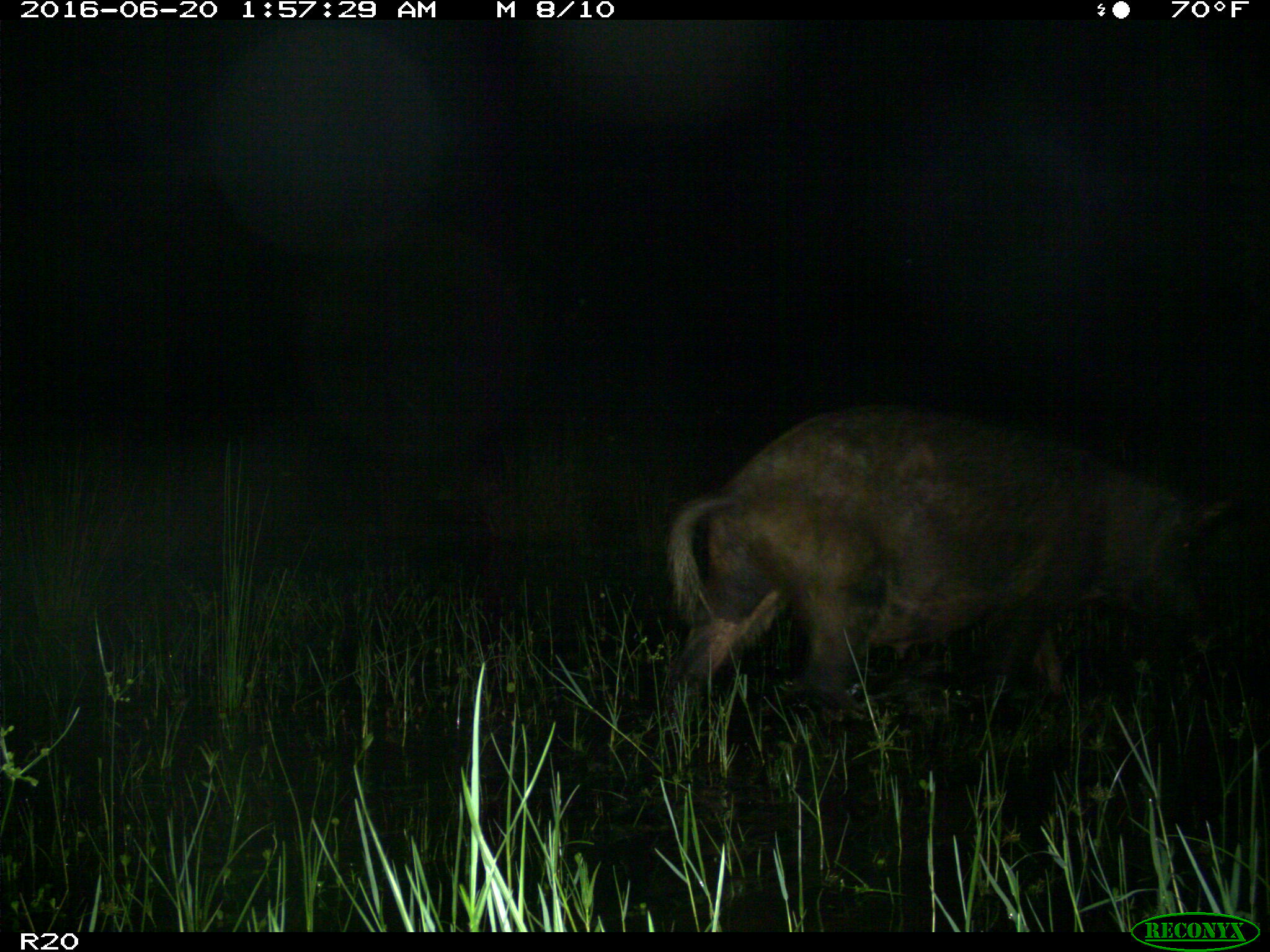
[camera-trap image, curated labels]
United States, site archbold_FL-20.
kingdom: Animalia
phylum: Chordata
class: Mammalia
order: Artiodactyla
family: Suidae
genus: Sus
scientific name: Sus scrofa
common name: wild boar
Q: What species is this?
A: Sus scrofa (wild boar).